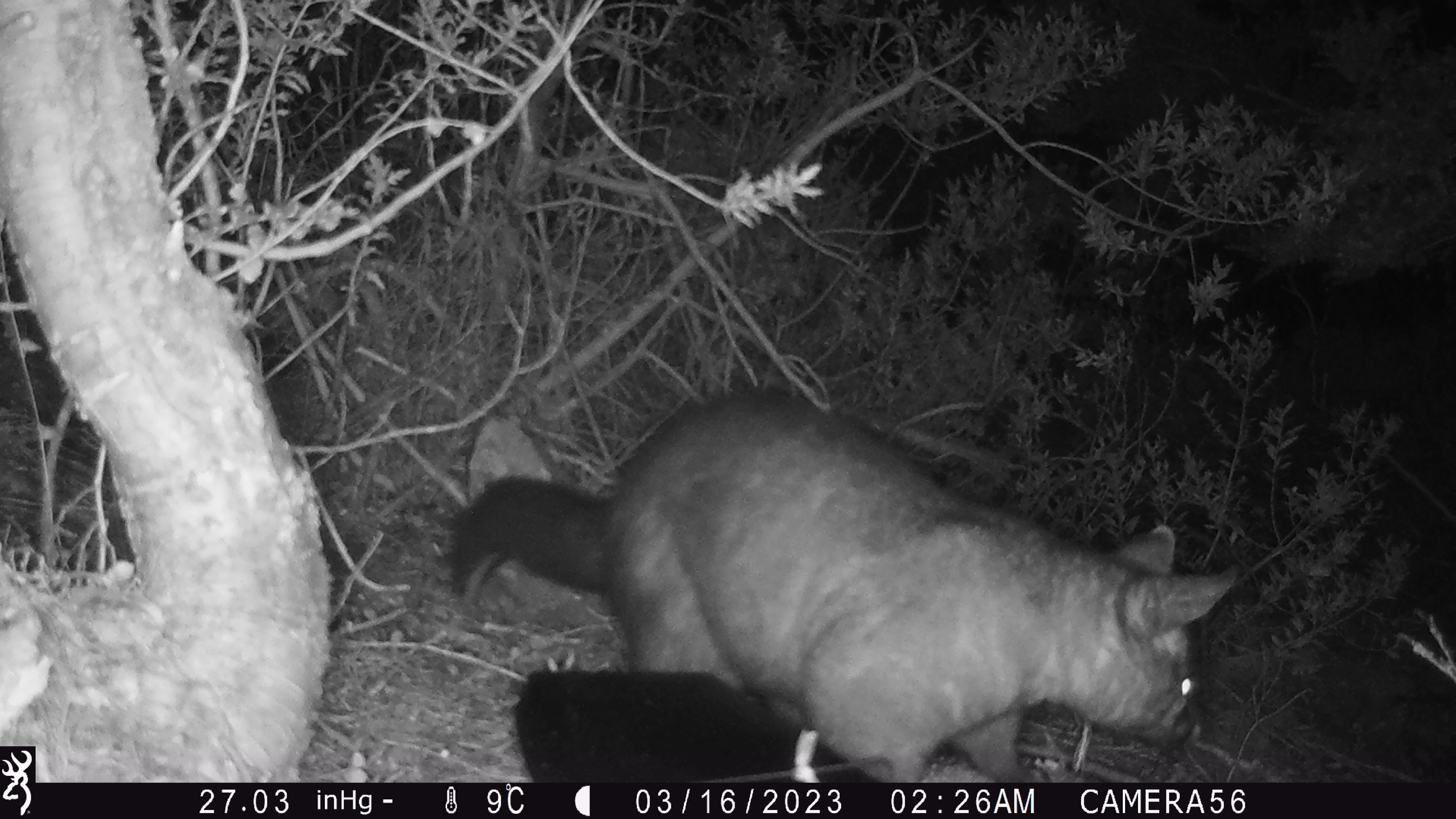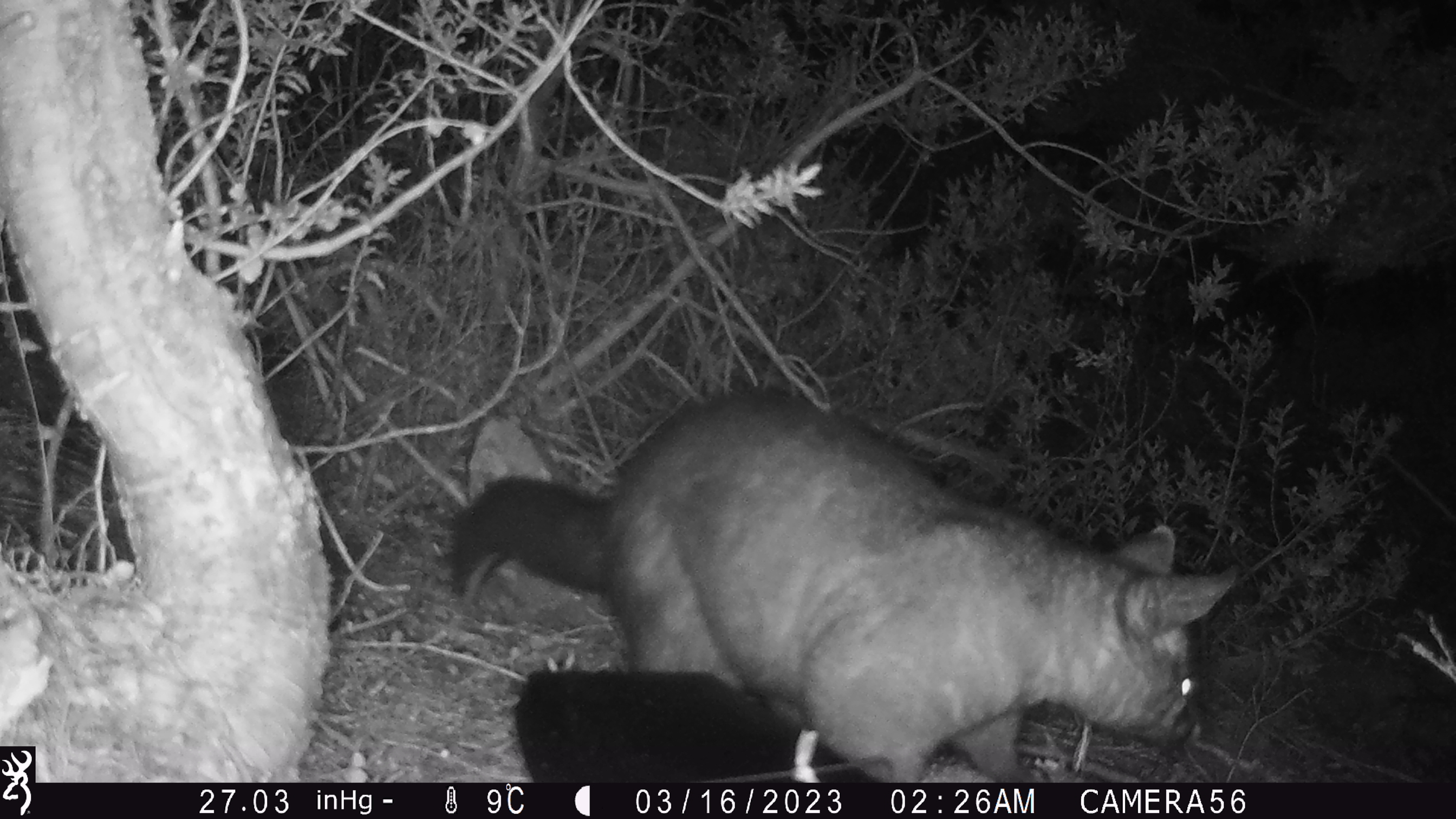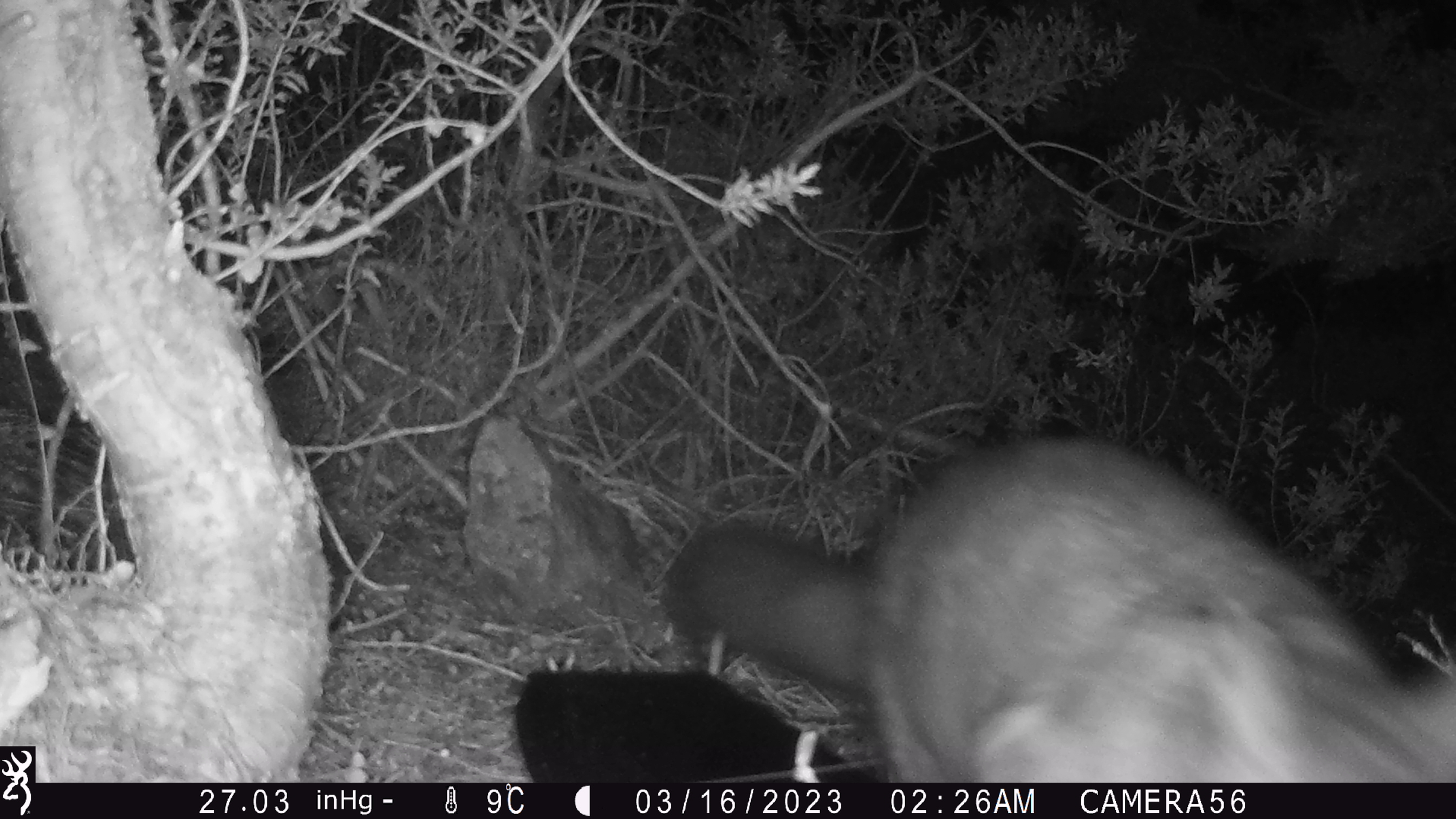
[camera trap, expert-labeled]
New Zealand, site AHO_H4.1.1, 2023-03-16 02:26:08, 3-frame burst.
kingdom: Animalia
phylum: Chordata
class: Mammalia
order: Diprotodontia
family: Phalangeridae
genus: Trichosurus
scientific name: Trichosurus vulpecula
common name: common brushtail possum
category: possum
Possum (common brushtail possum) (Trichosurus vulpecula).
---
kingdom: Animalia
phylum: Chordata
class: Mammalia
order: Carnivora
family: Mustelidae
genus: Mustela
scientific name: Mustela erminea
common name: stoat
Stoat (Mustela erminea).